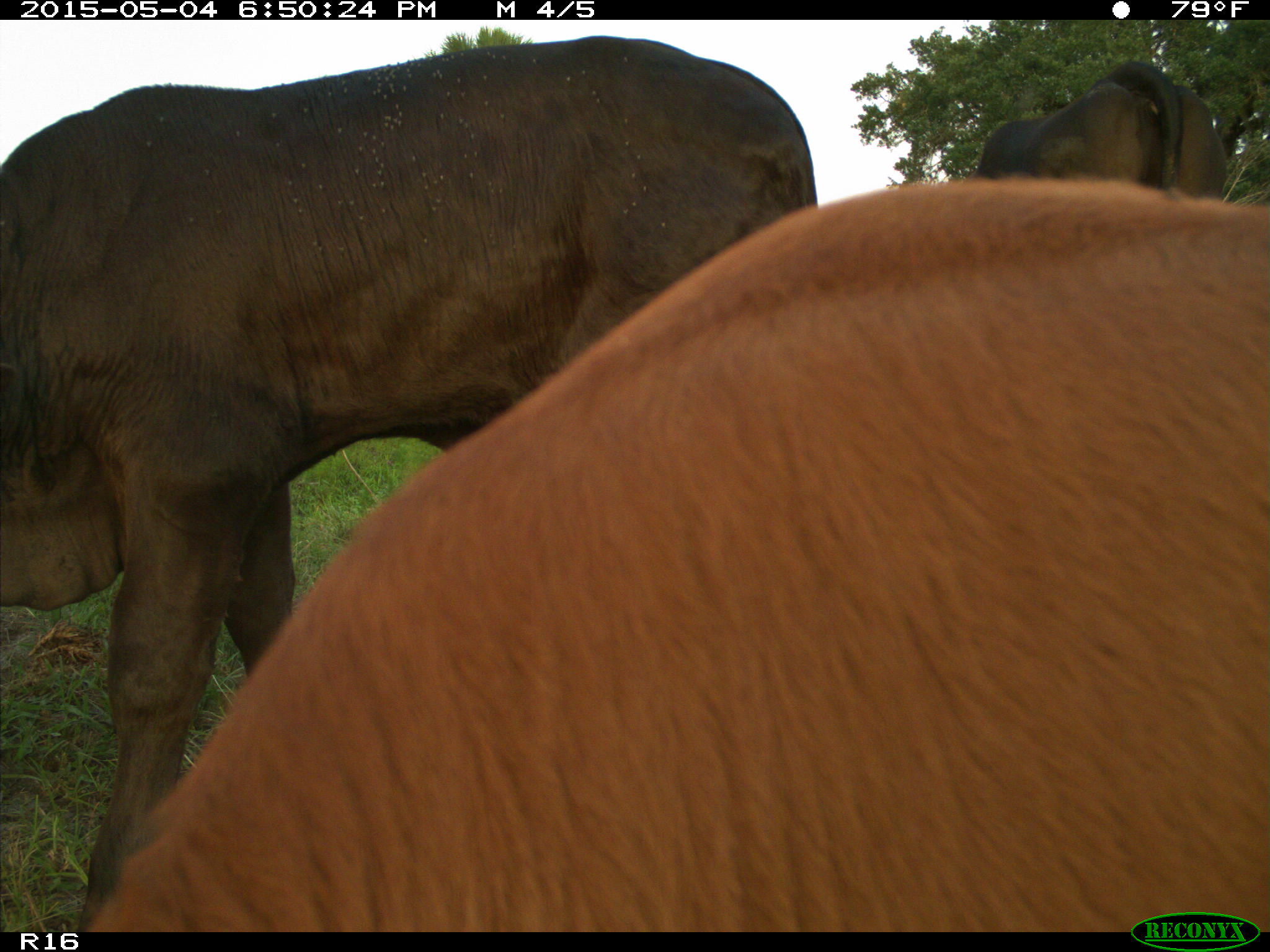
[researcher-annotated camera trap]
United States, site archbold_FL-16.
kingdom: Animalia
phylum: Chordata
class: Mammalia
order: Artiodactyla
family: Bovidae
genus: Bos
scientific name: Bos taurus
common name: domestic cow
Bos taurus (domestic cow).